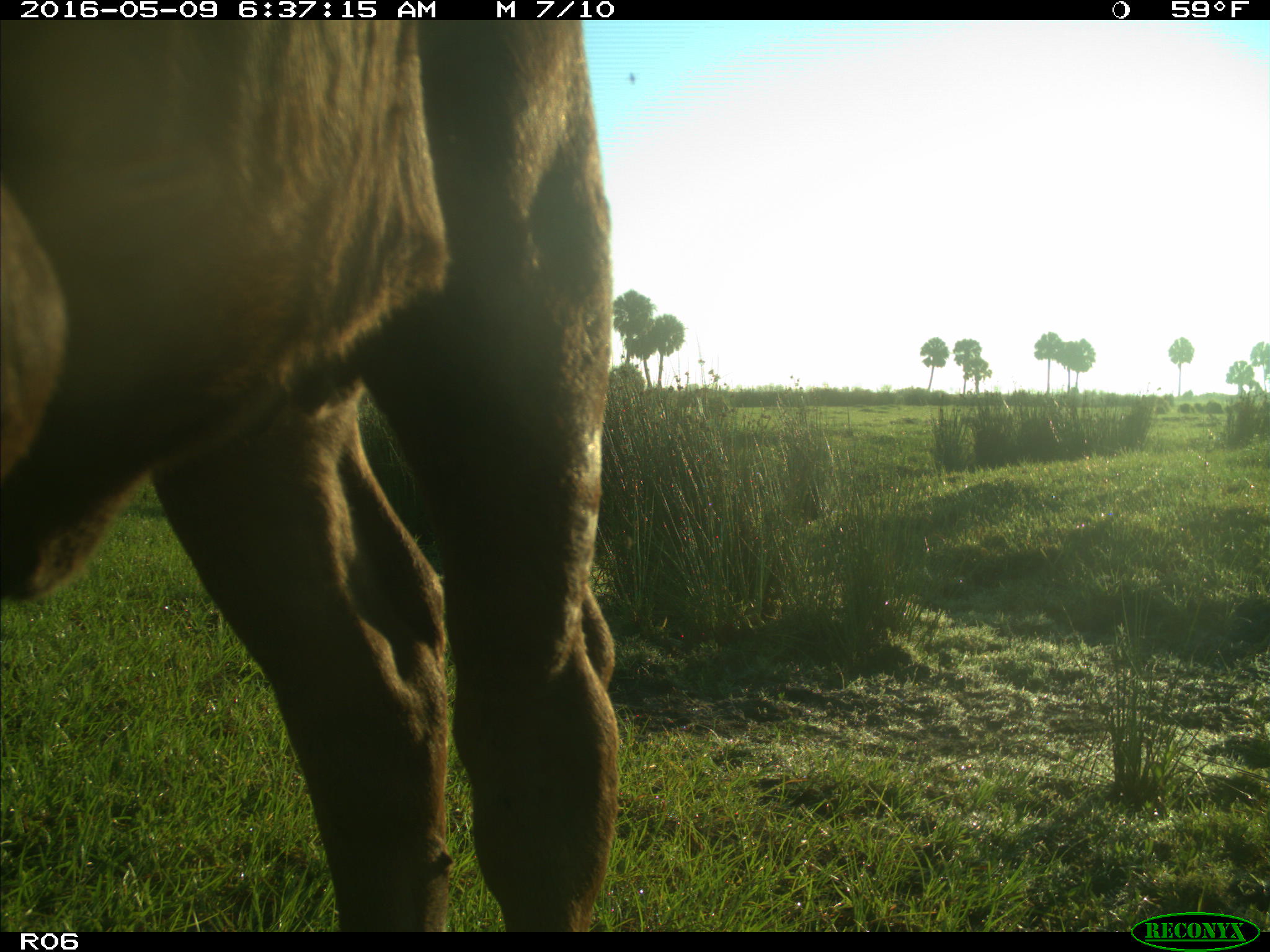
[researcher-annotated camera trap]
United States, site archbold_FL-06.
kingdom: Animalia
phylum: Chordata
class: Mammalia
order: Artiodactyla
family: Bovidae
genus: Bos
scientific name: Bos taurus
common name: domestic cow